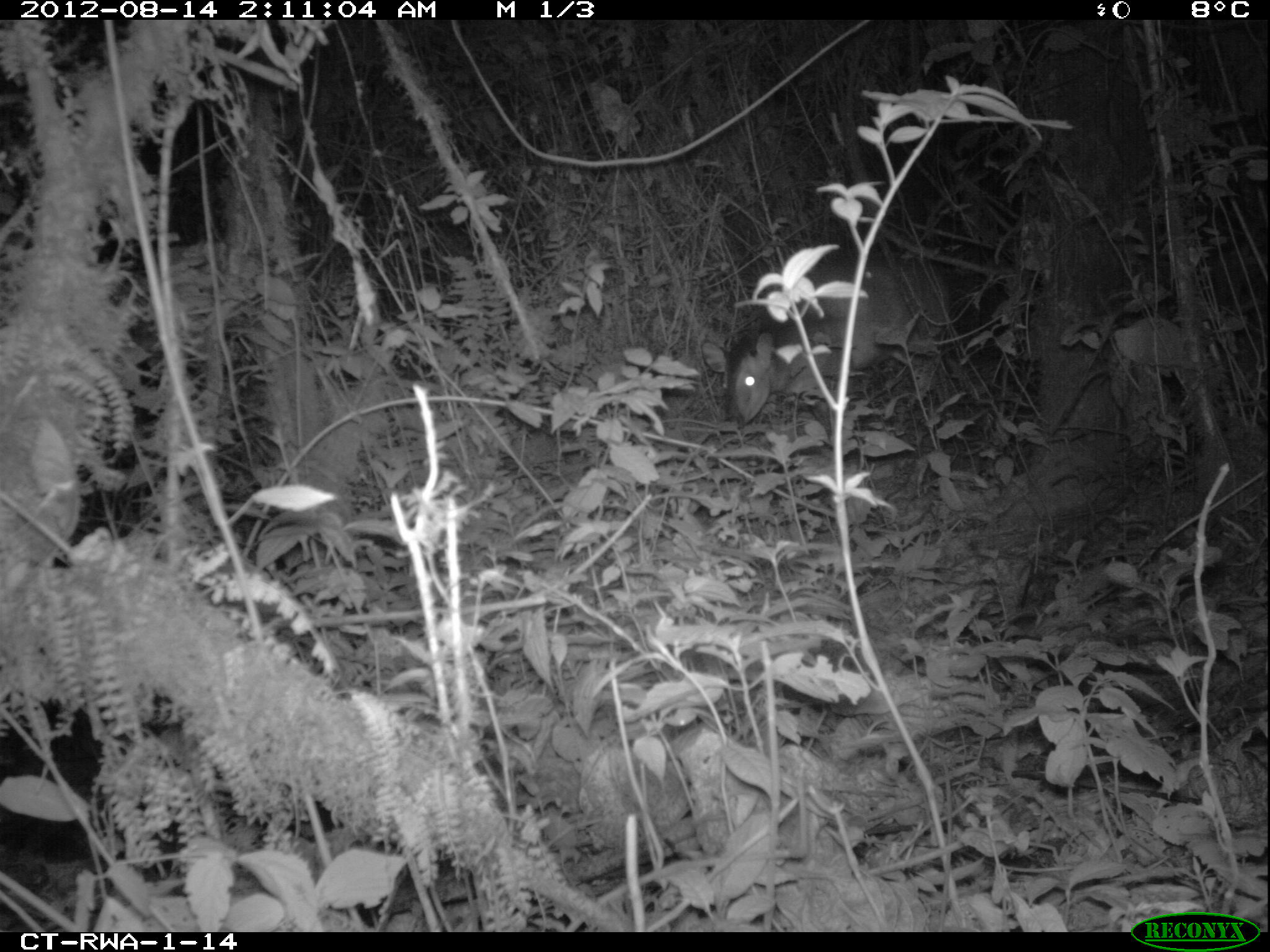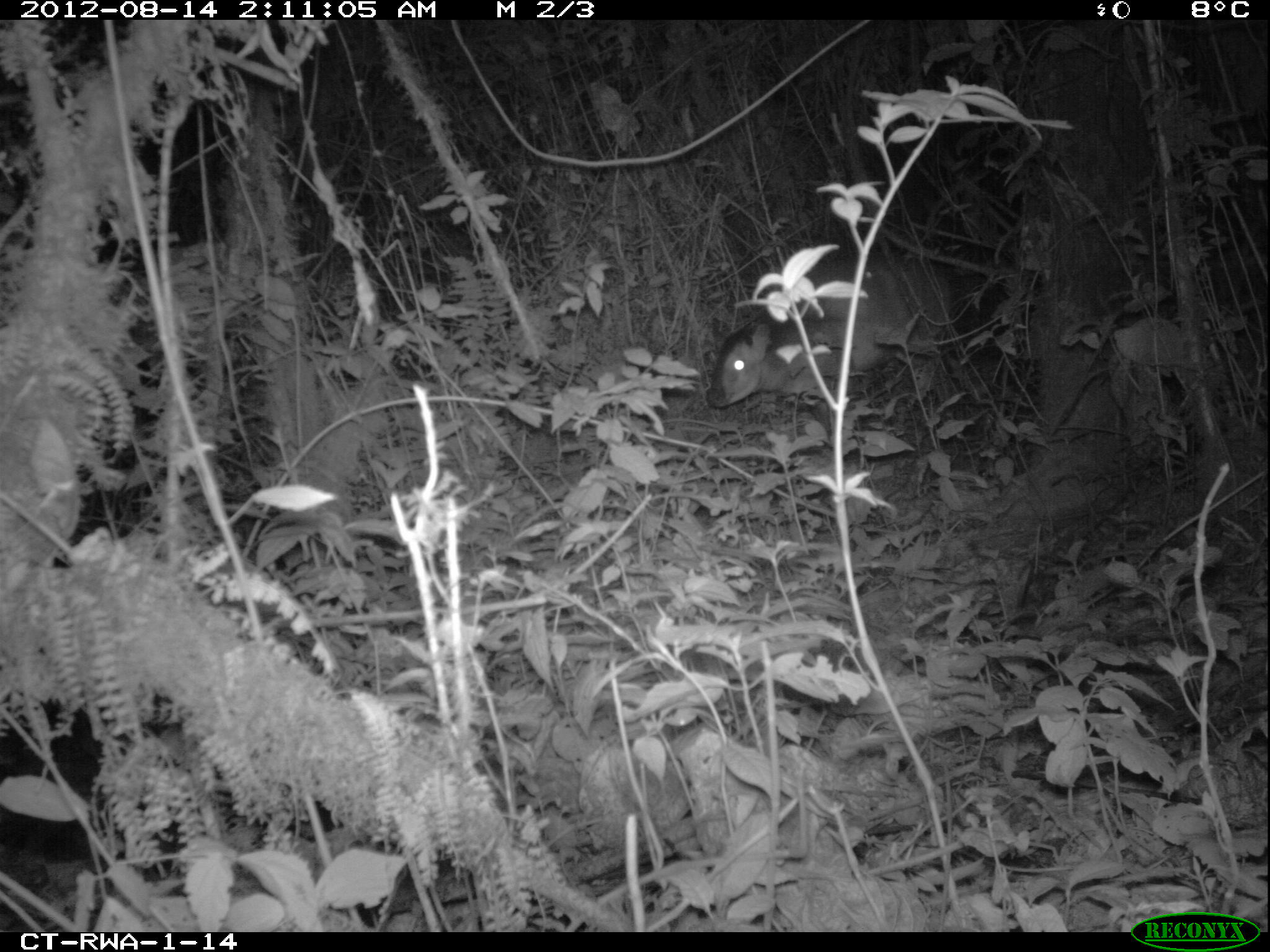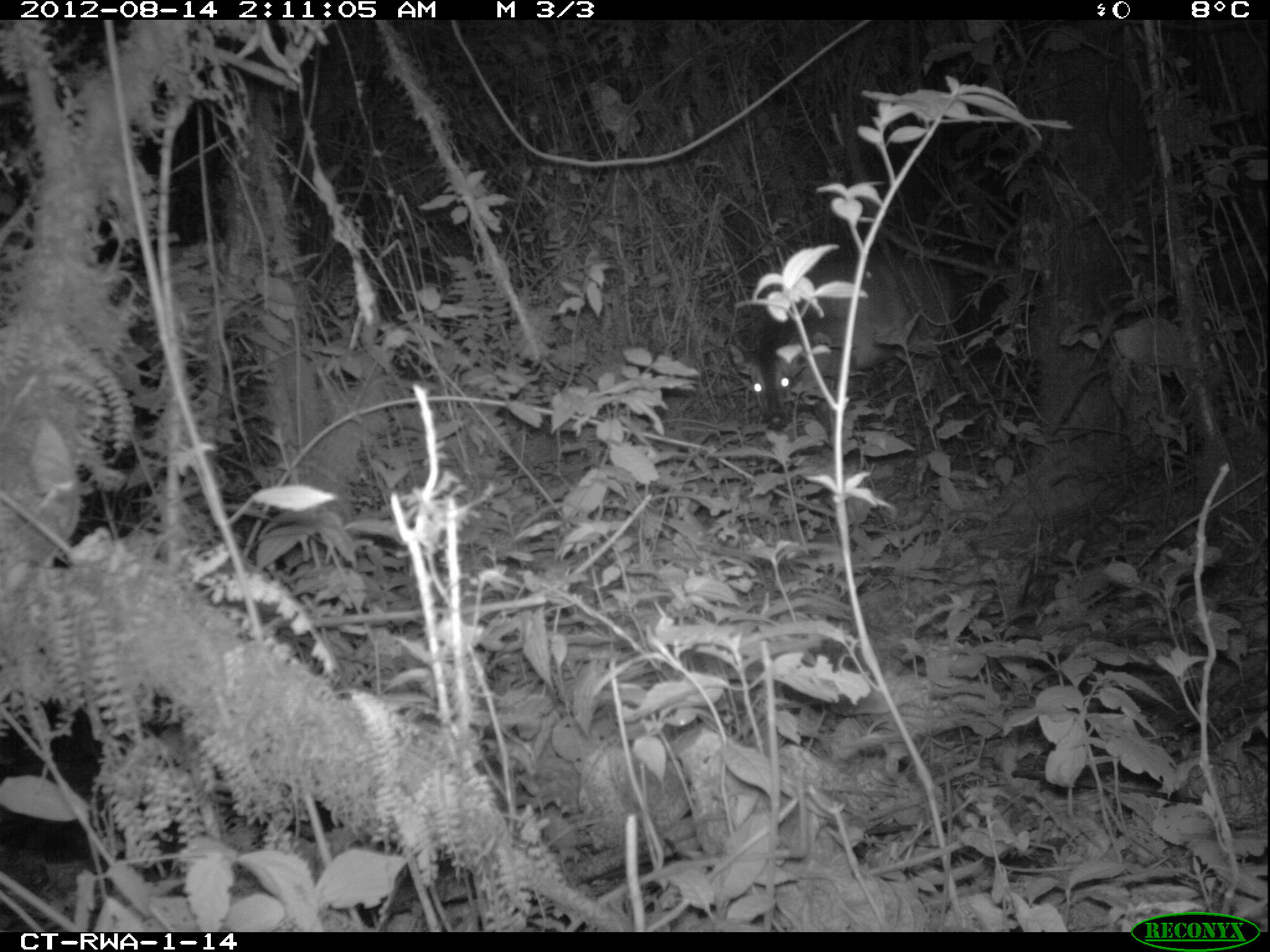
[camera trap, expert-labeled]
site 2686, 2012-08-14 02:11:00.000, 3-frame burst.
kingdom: Animalia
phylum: Chordata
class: Mammalia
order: Artiodactyla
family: Bovidae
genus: Cephalophus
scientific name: Cephalophus nigrifrons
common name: black-fronted duiker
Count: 1.